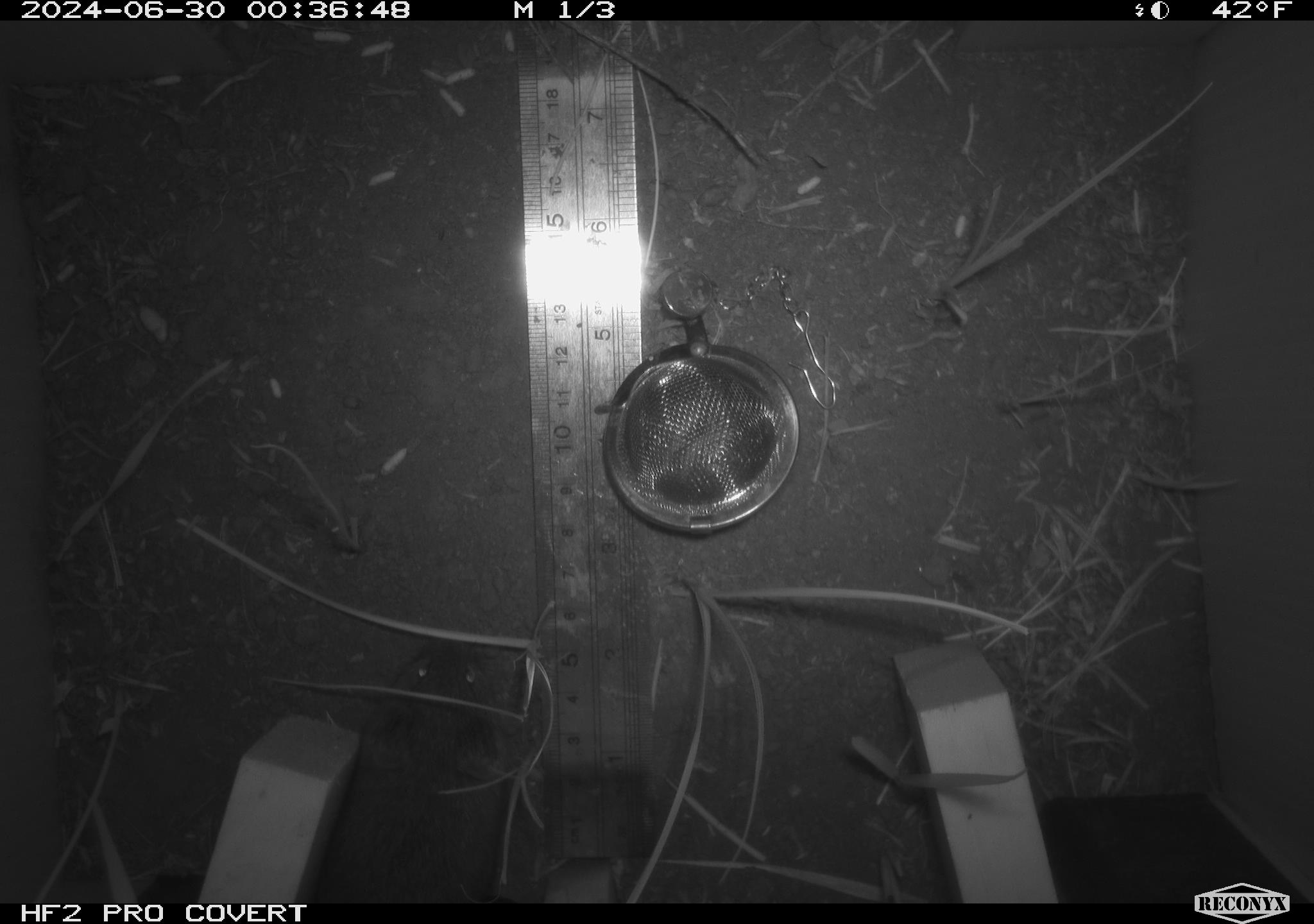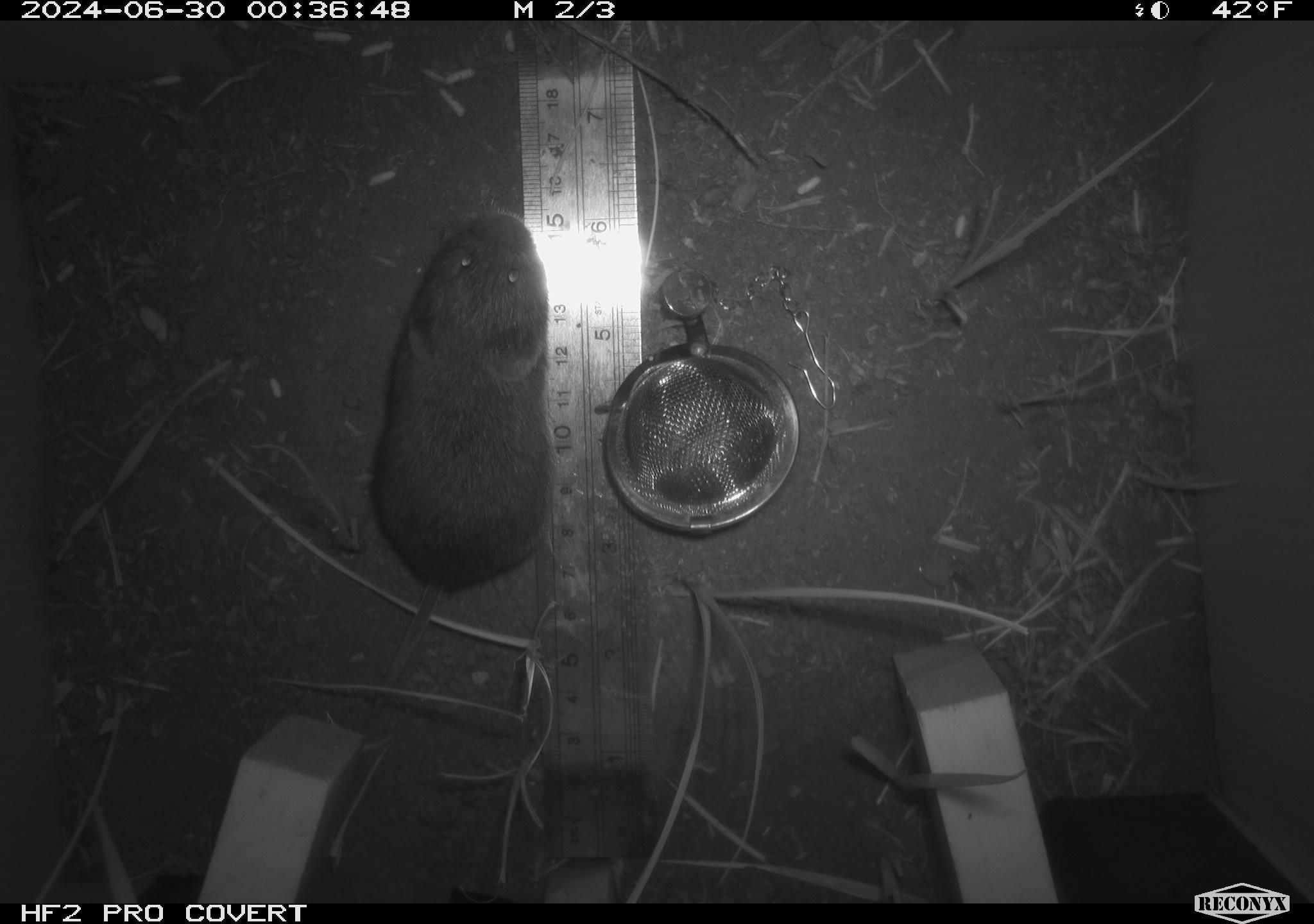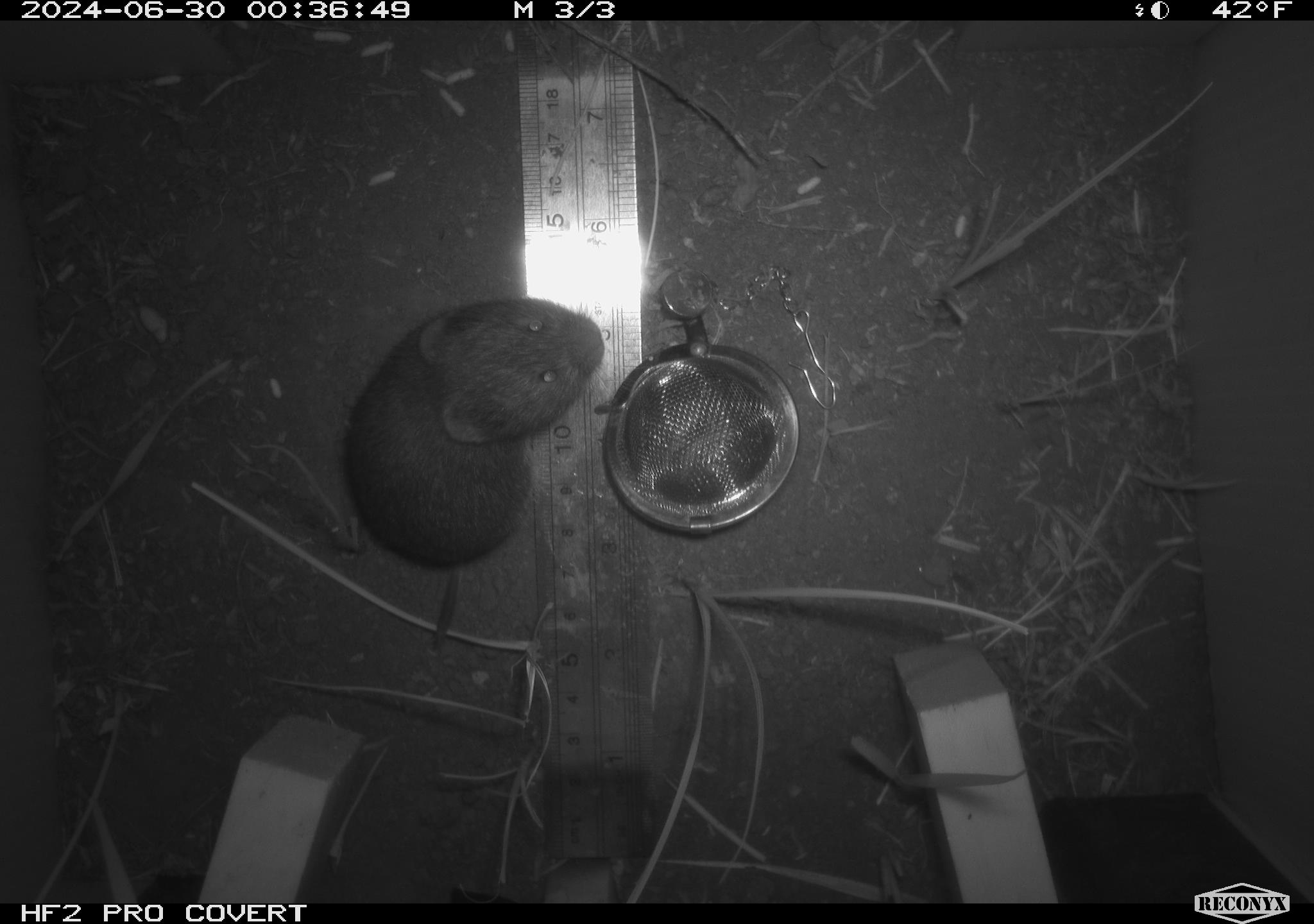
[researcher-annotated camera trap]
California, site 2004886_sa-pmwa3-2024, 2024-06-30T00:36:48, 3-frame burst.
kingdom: Animalia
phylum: Chordata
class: Mammalia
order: Rodentia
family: Cricetidae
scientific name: Arvicolinae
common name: voles, lemmings, and muskrats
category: arvicolinae subfamily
Arvicolinae subfamily (voles, lemmings, and muskrats) (Arvicolinae).